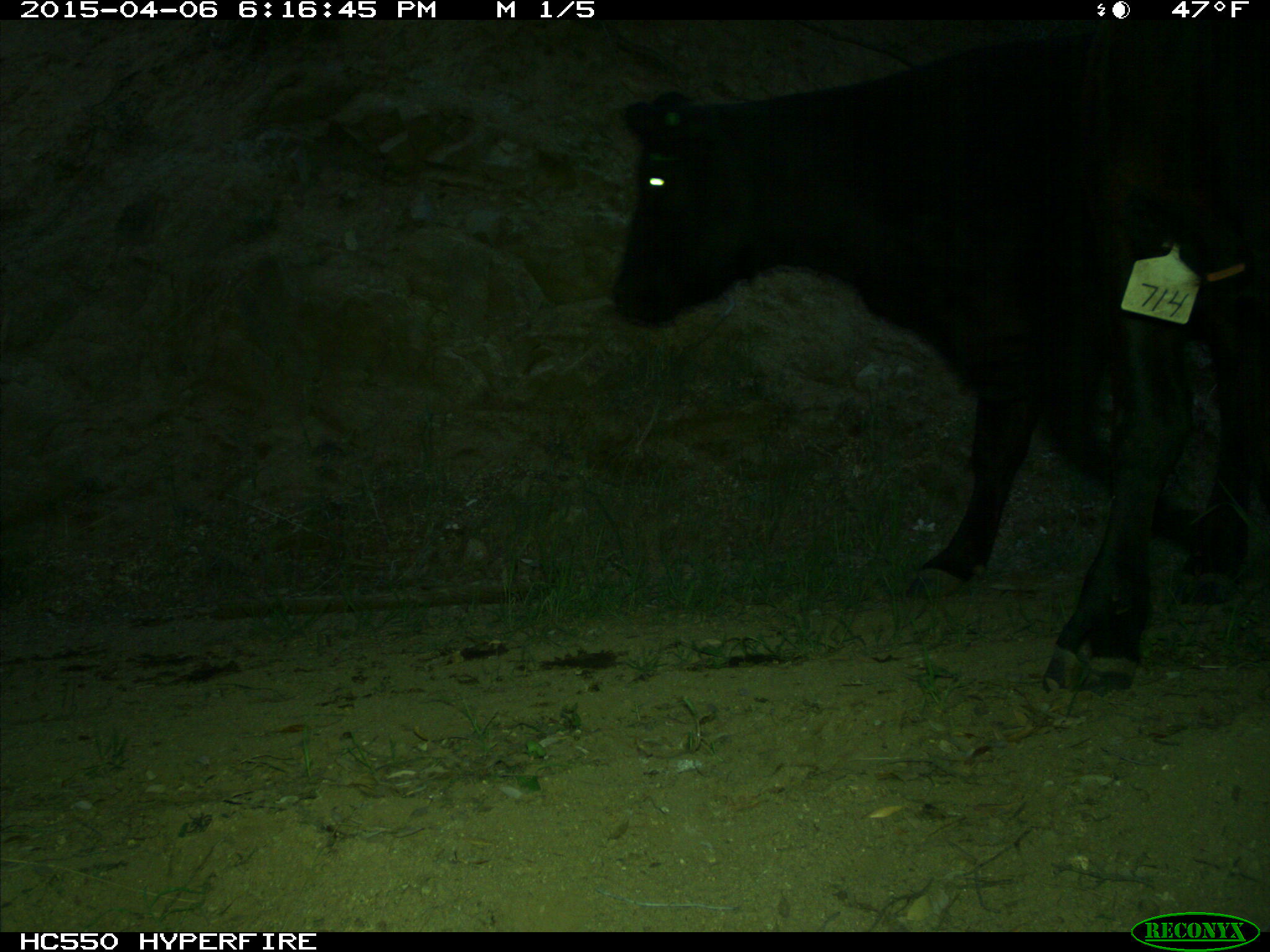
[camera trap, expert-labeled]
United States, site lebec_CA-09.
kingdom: Animalia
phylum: Chordata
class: Mammalia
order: Artiodactyla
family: Bovidae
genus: Bos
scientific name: Bos taurus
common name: domestic cow